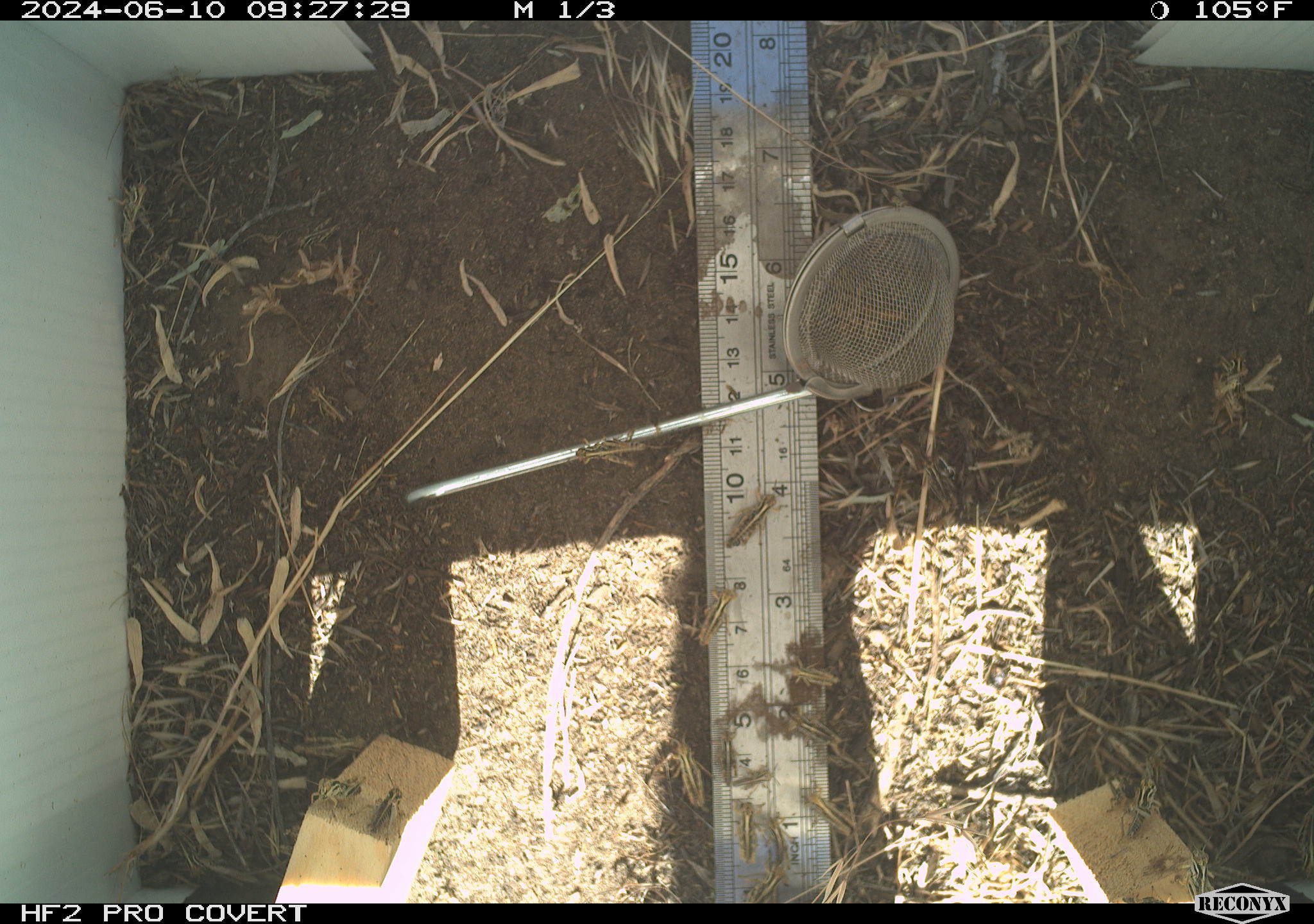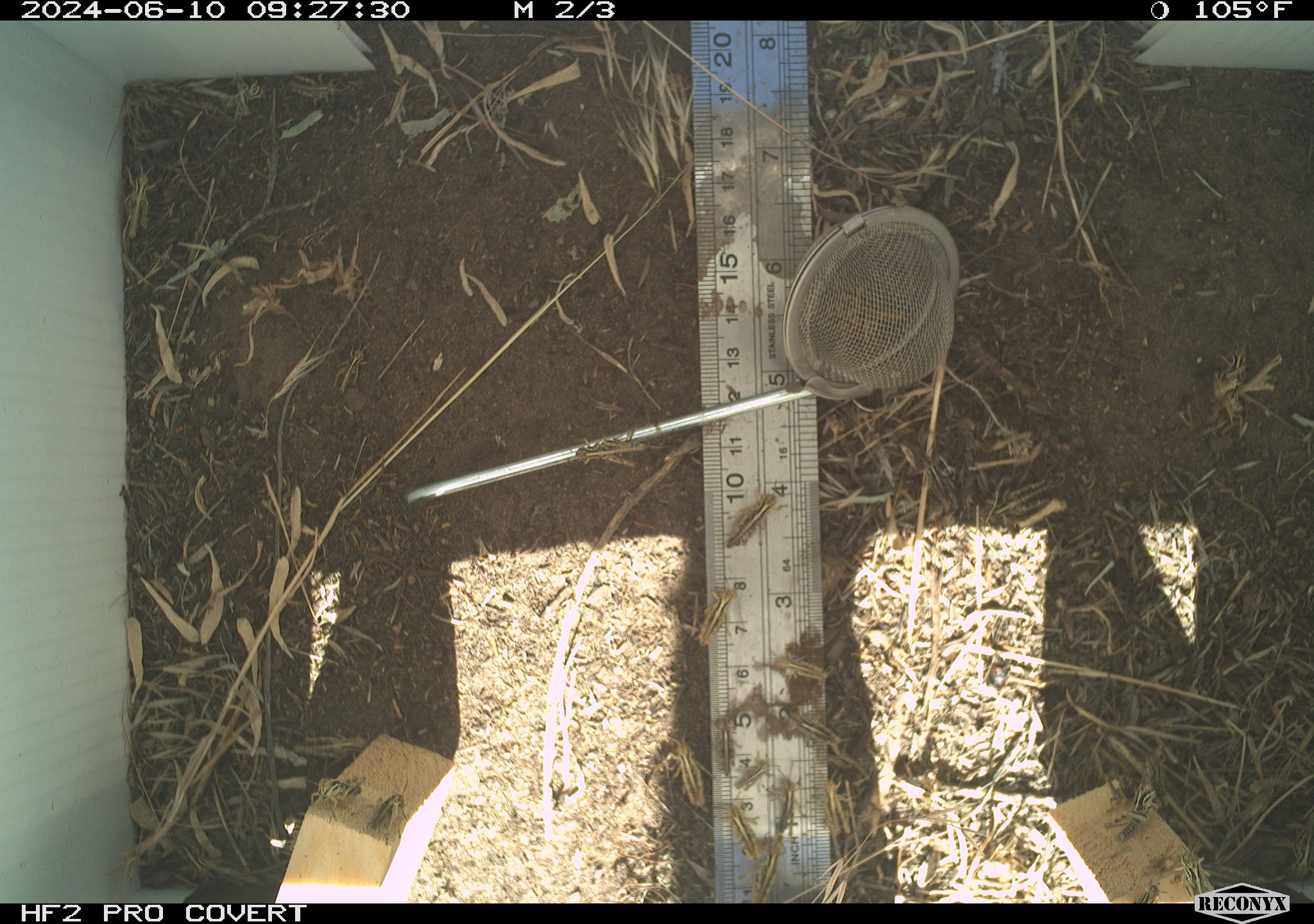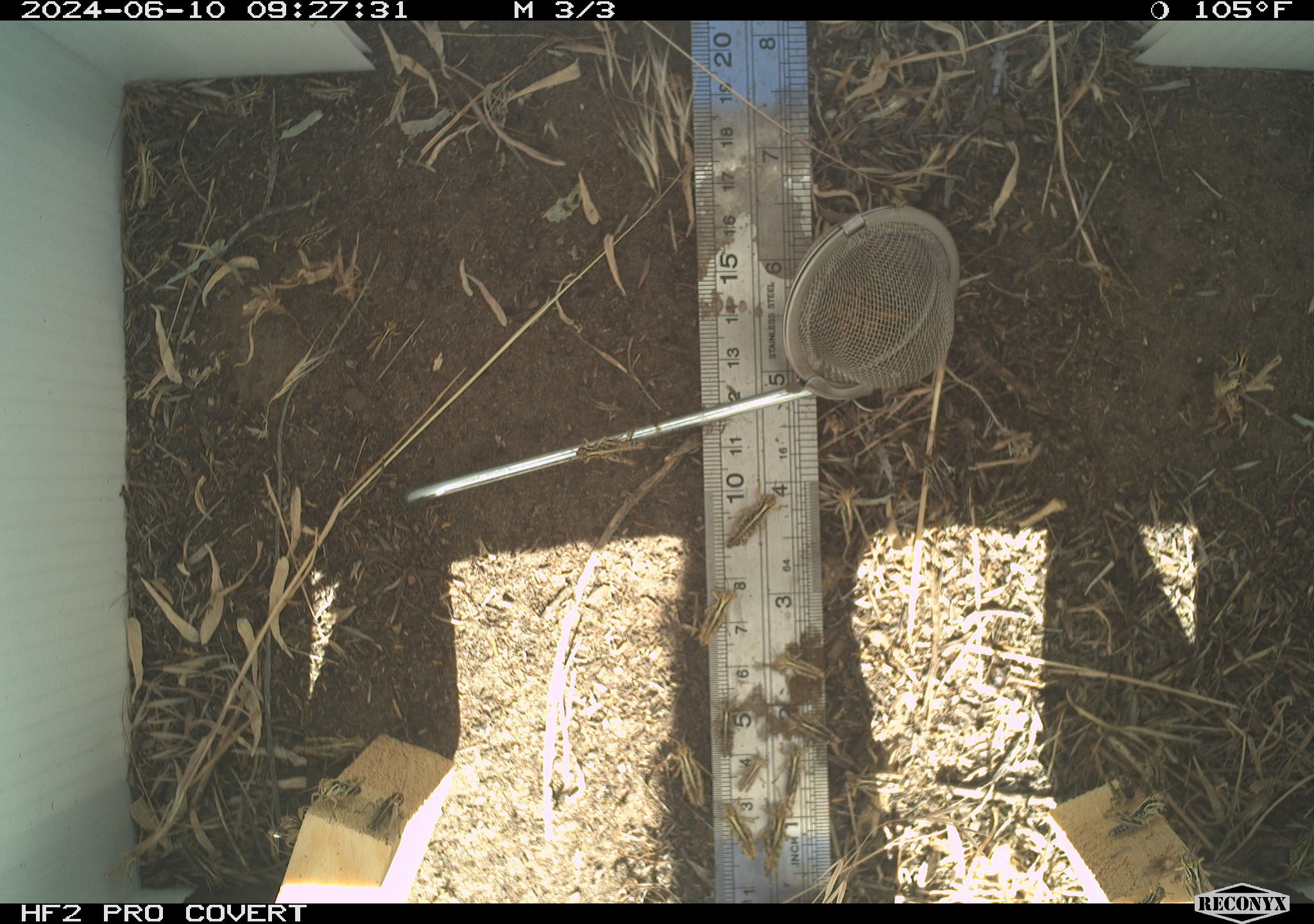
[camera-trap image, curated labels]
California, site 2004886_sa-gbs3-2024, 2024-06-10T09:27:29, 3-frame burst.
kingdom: Animalia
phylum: Arthropoda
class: Insecta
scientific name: Insecta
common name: insect